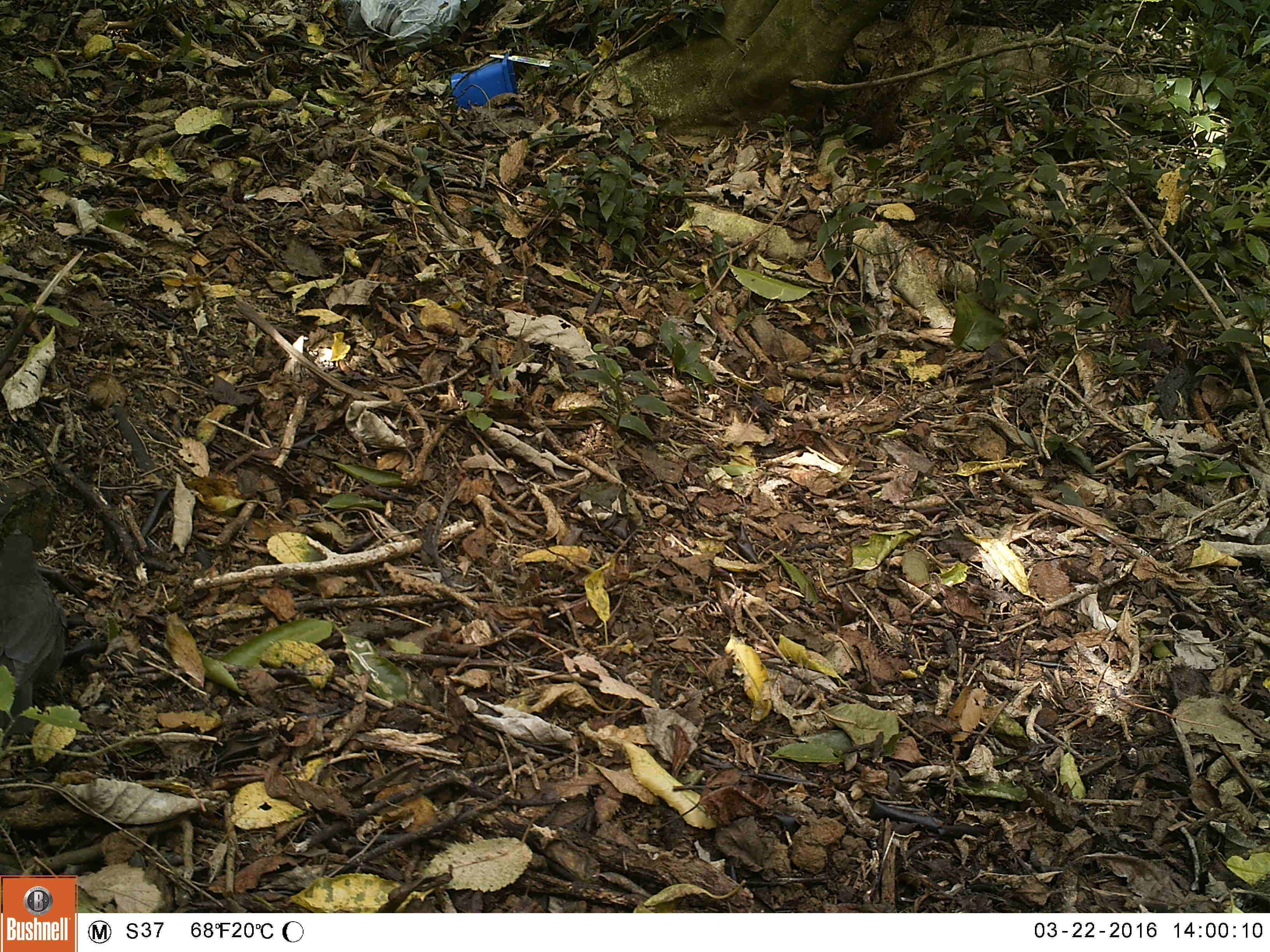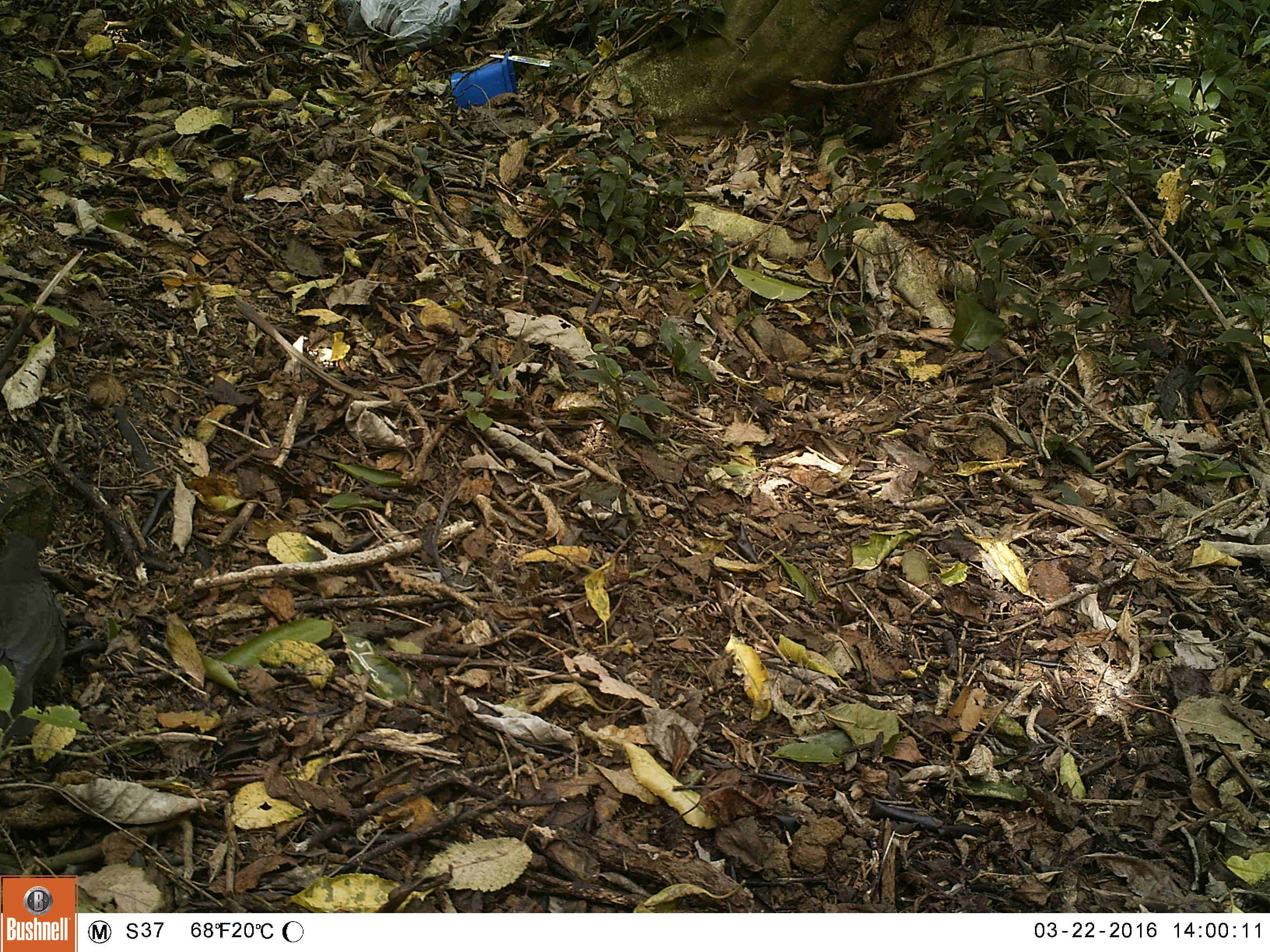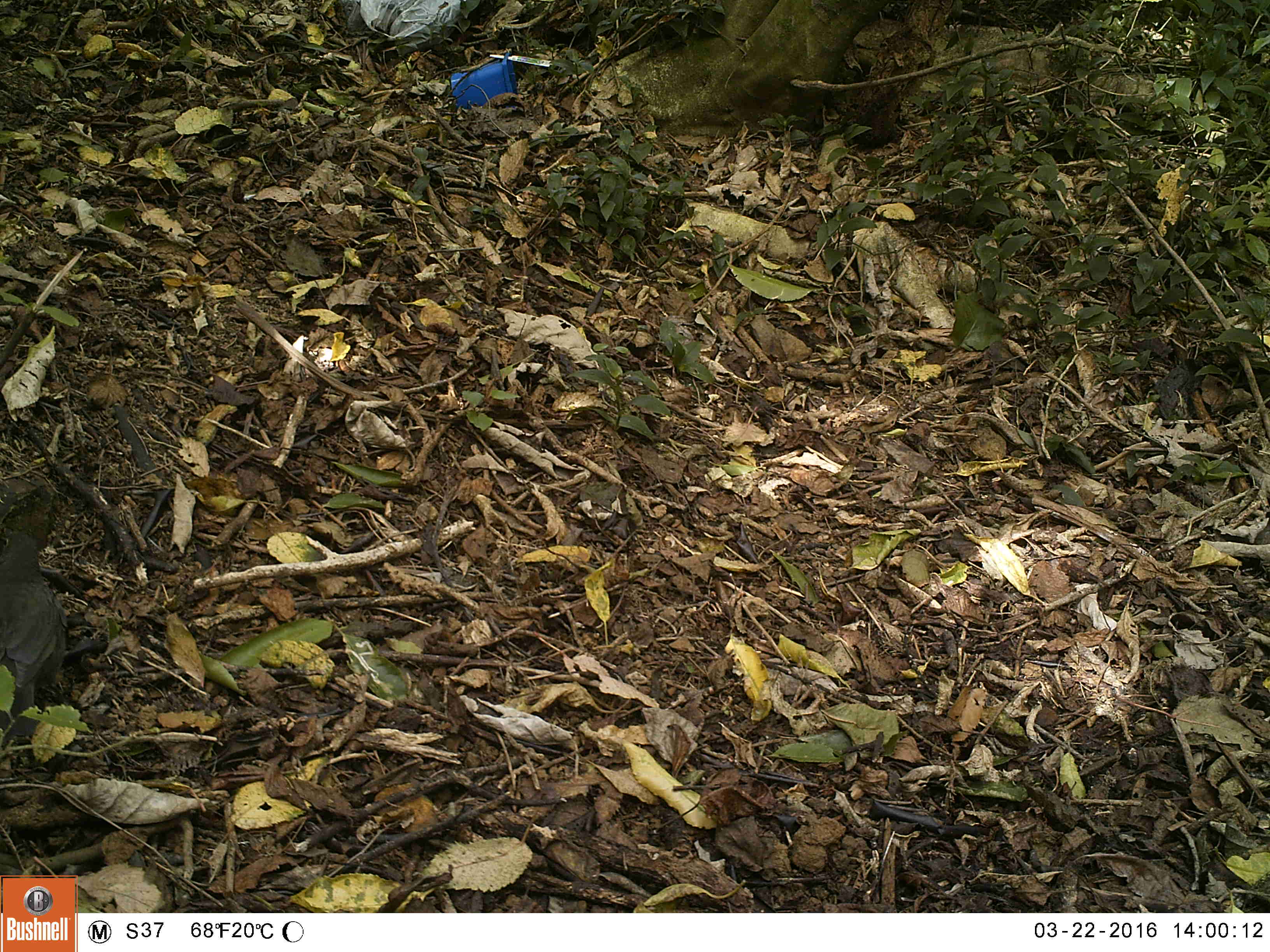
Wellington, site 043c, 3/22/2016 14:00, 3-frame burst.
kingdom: Animalia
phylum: Chordata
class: Aves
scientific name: Aves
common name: bird